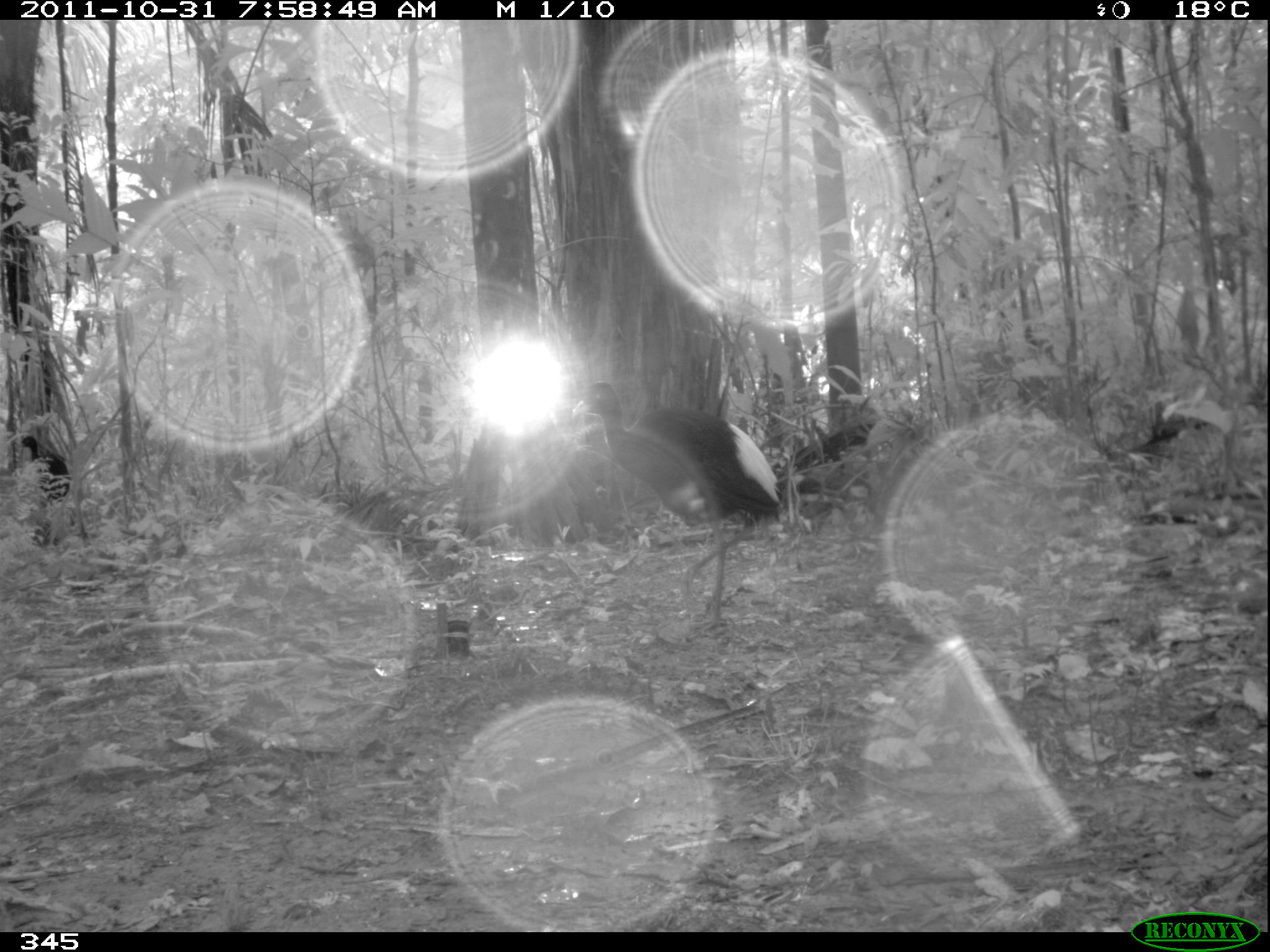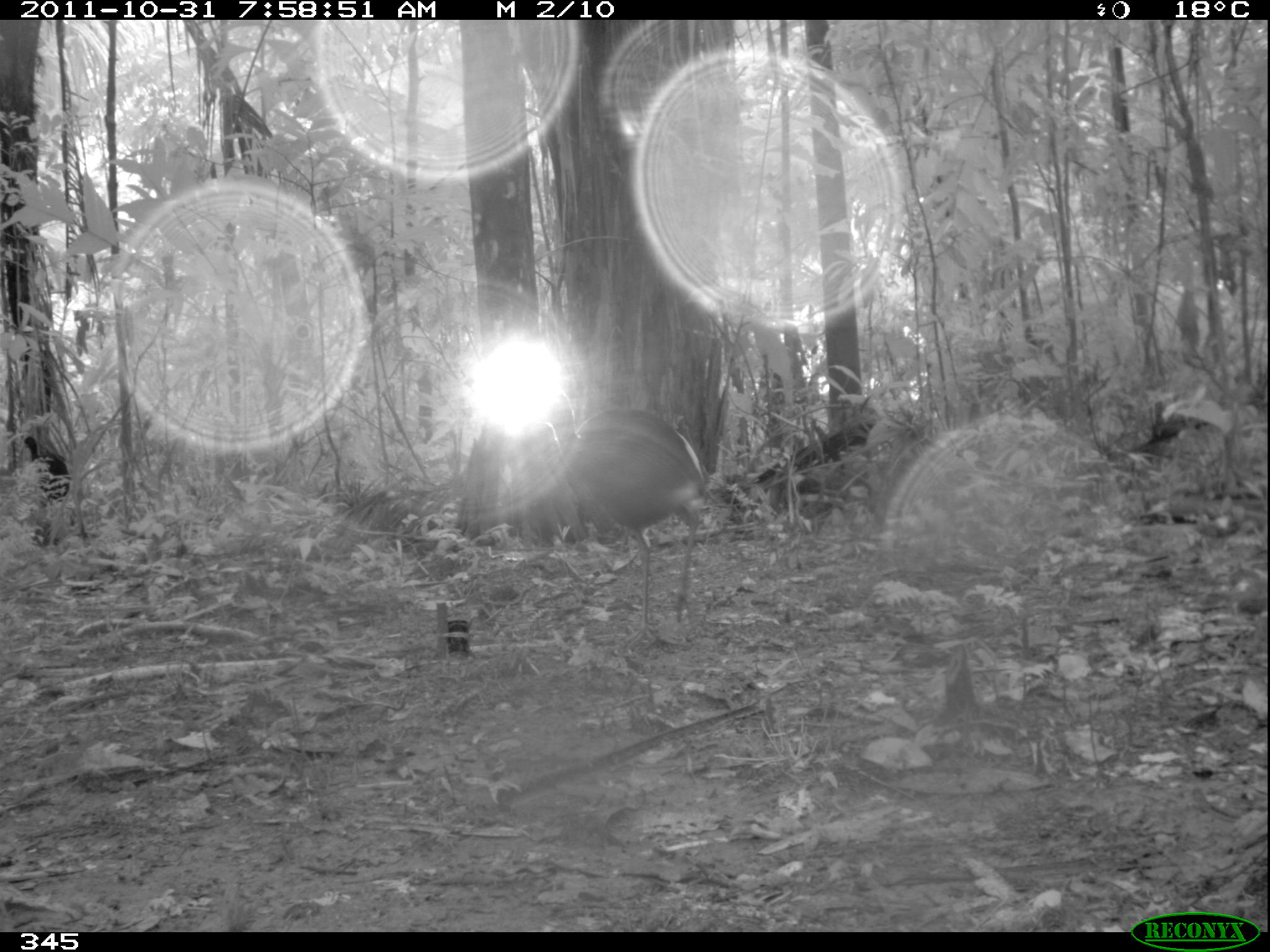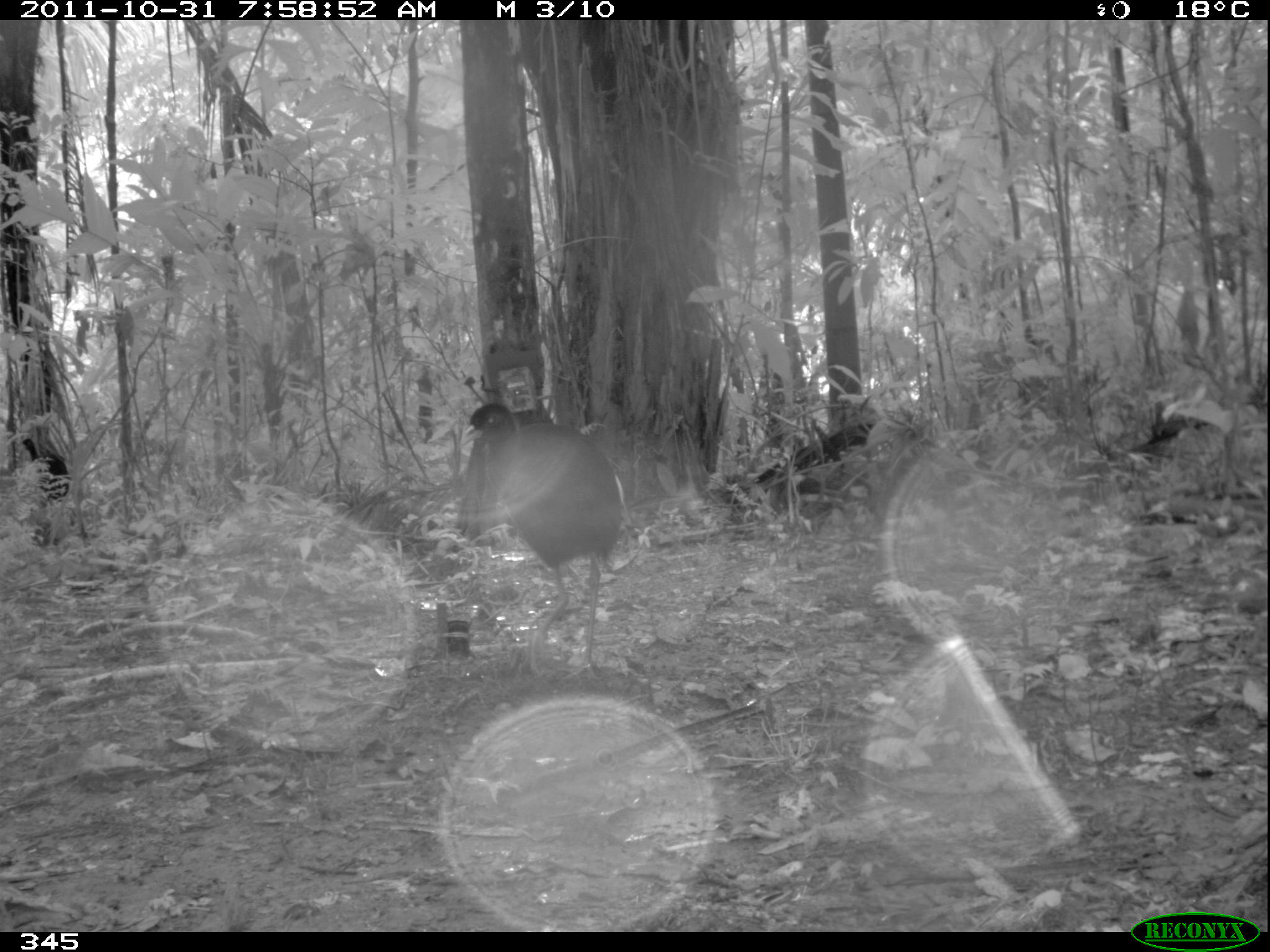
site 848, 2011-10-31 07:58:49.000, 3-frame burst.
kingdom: Animalia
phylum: Chordata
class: Aves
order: Gruiformes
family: Psophiidae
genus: Psophia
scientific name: Psophia leucoptera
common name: pale-winged trumpeter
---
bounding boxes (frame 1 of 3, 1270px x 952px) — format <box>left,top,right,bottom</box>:
psophia leucoptera: <box>571,381,781,635</box>; <box>15,434,71,501</box>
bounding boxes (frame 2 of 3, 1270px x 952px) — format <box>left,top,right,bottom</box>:
psophia leucoptera: <box>513,402,713,647</box>